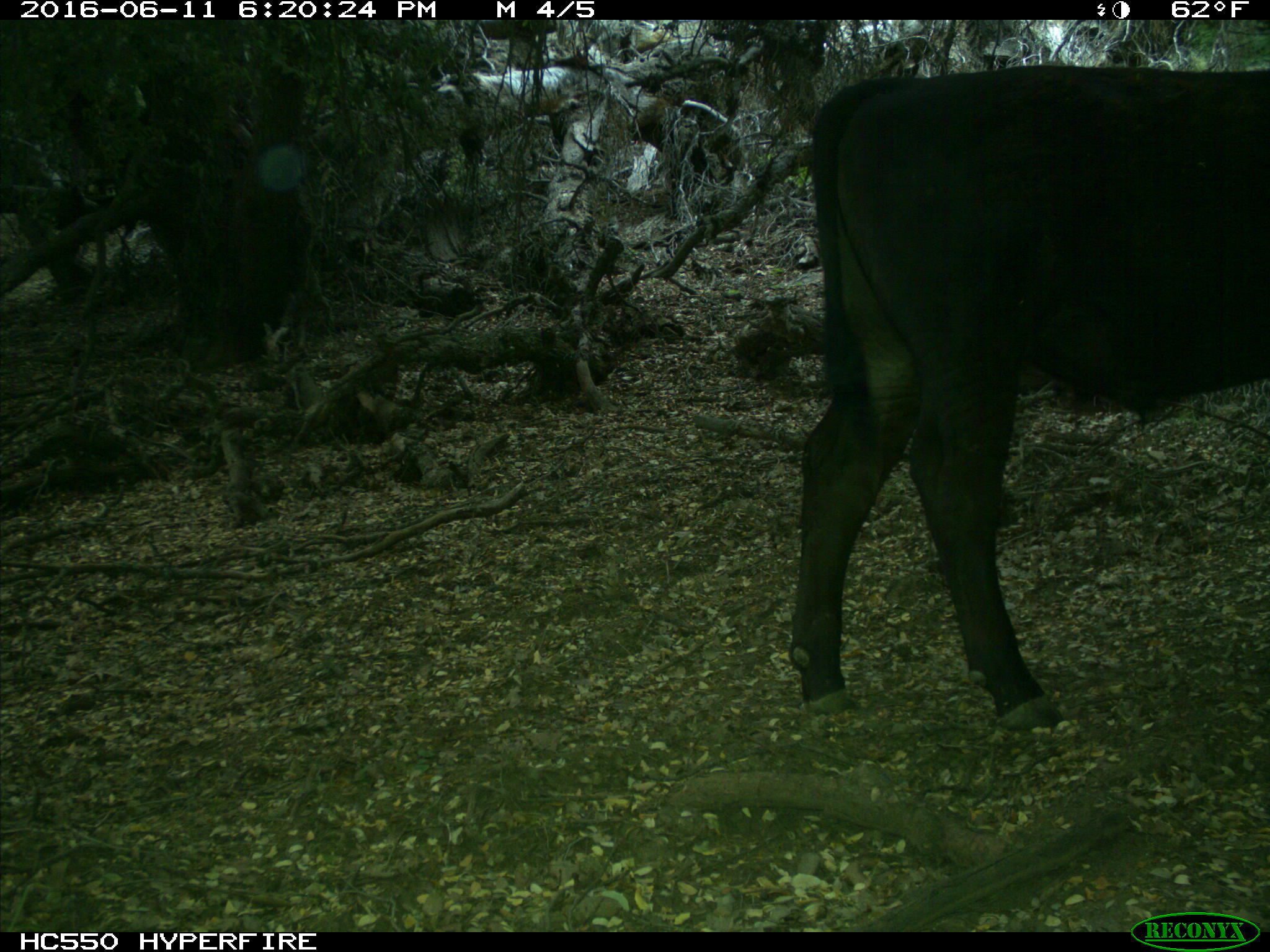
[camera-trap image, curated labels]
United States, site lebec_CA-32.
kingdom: Animalia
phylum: Chordata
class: Mammalia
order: Artiodactyla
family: Bovidae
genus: Bos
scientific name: Bos taurus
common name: domestic cow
Bos taurus (domestic cow).